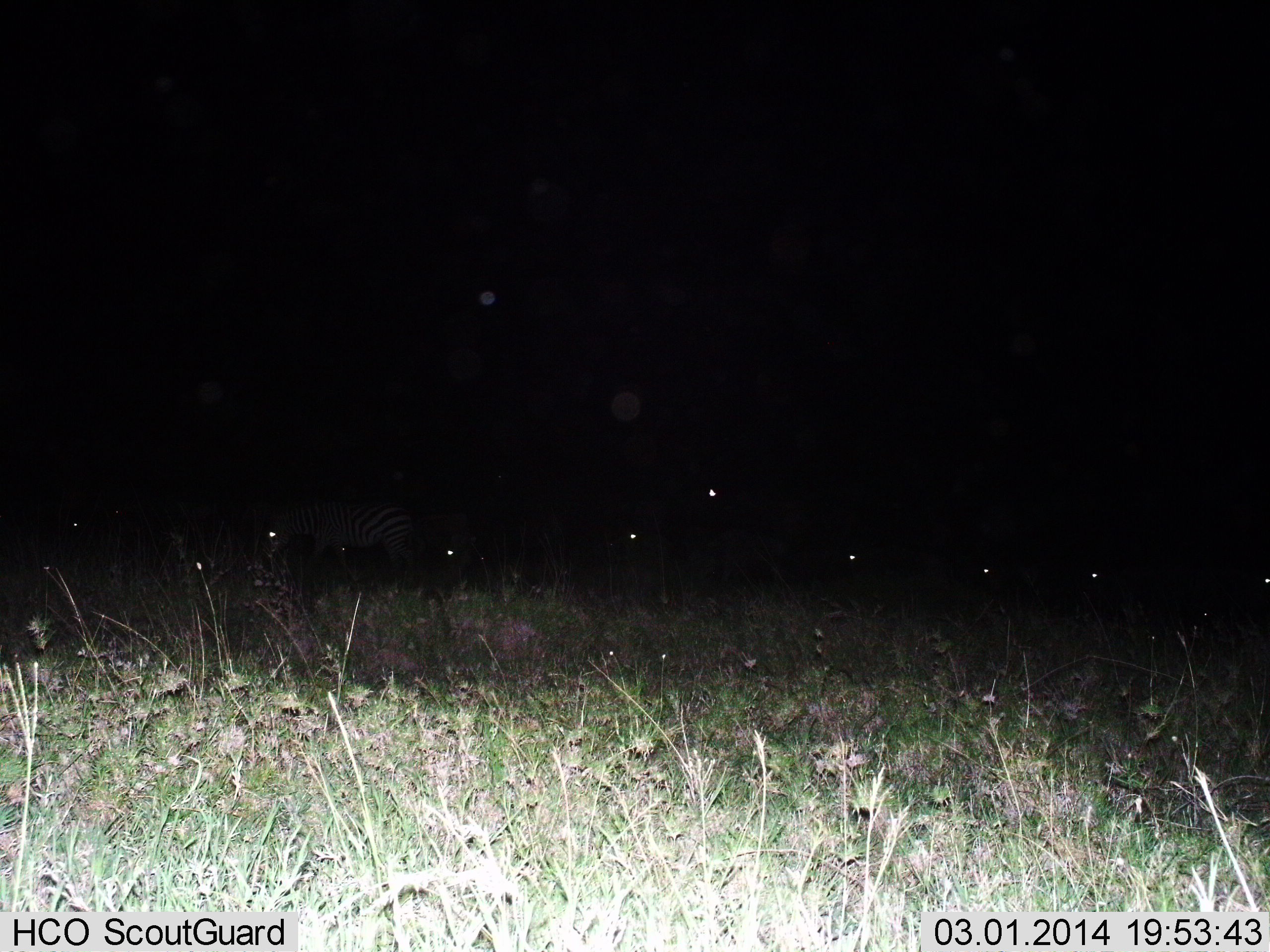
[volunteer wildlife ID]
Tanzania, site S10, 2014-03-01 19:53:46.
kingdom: Animalia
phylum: Chordata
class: Mammalia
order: Perissodactyla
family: Equidae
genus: Equus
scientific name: Equus quagga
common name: plains zebra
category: zebra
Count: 10.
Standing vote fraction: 27%.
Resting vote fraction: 18%.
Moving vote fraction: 45%.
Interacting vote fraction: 0%.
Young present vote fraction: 0%.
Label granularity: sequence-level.